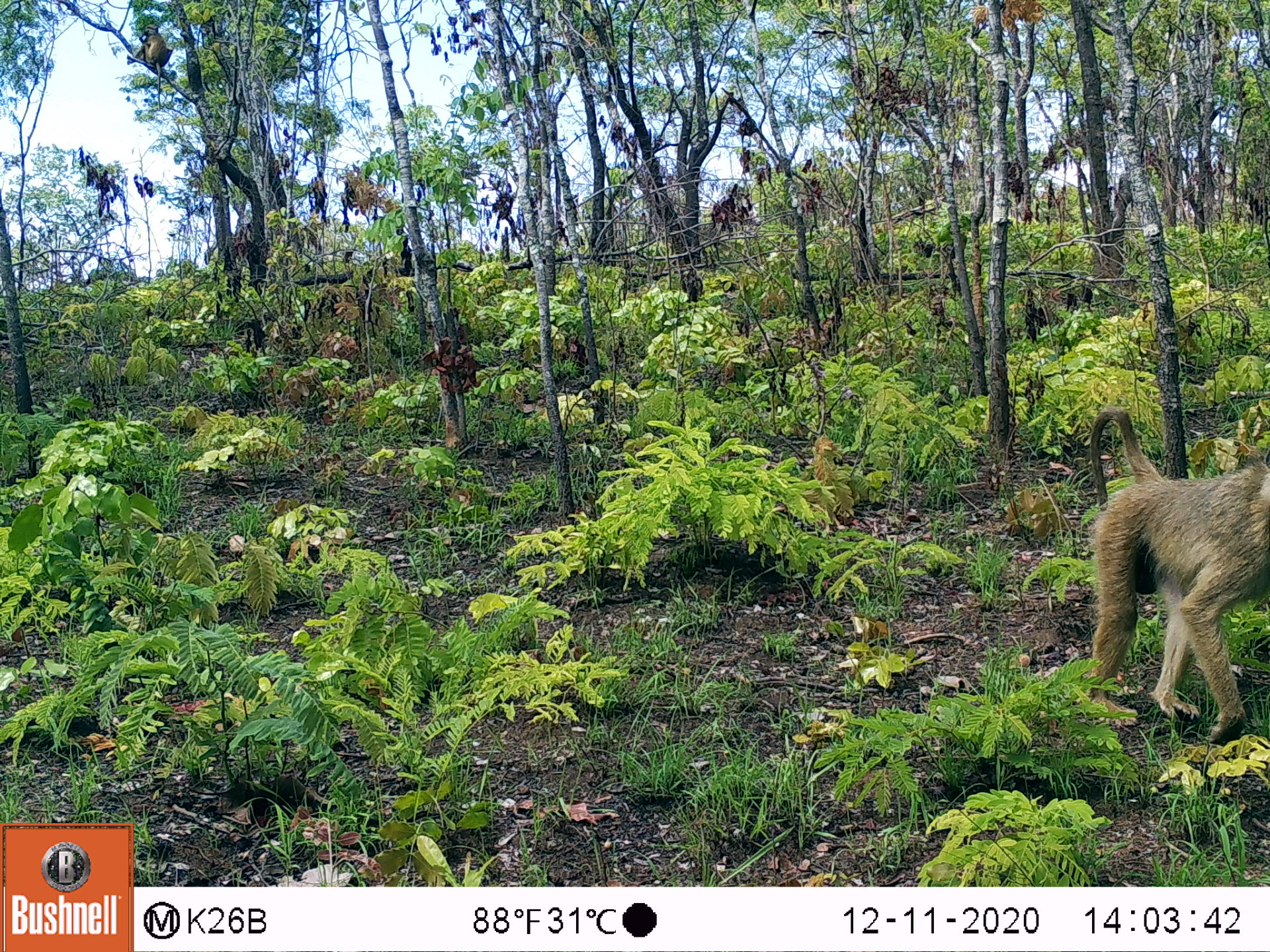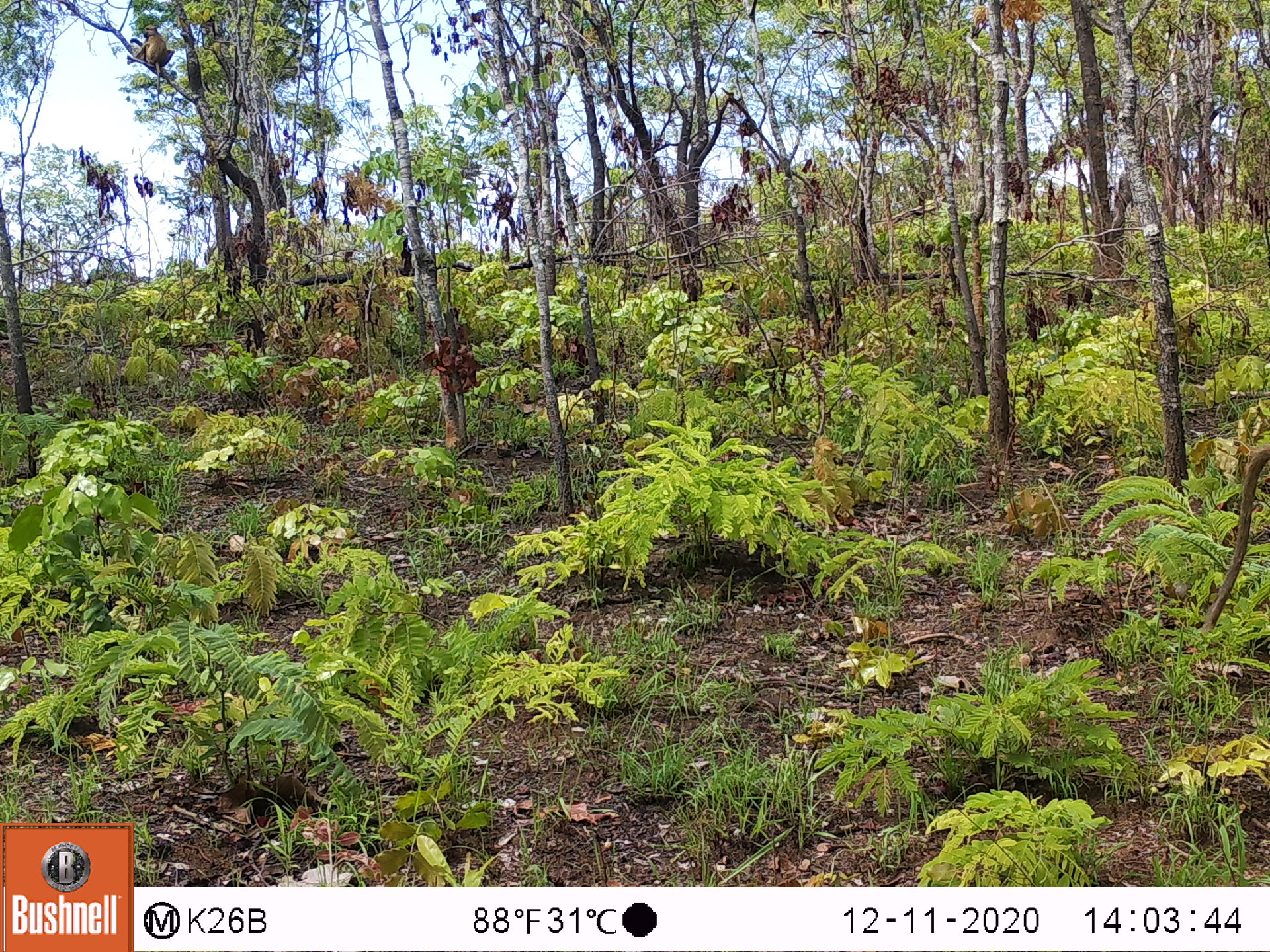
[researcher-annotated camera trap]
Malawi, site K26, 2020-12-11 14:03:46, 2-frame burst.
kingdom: Animalia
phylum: Chordata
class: Mammalia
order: Primates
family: Cercopithecidae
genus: Papio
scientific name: Papio cynocephalus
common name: yellow baboon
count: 1